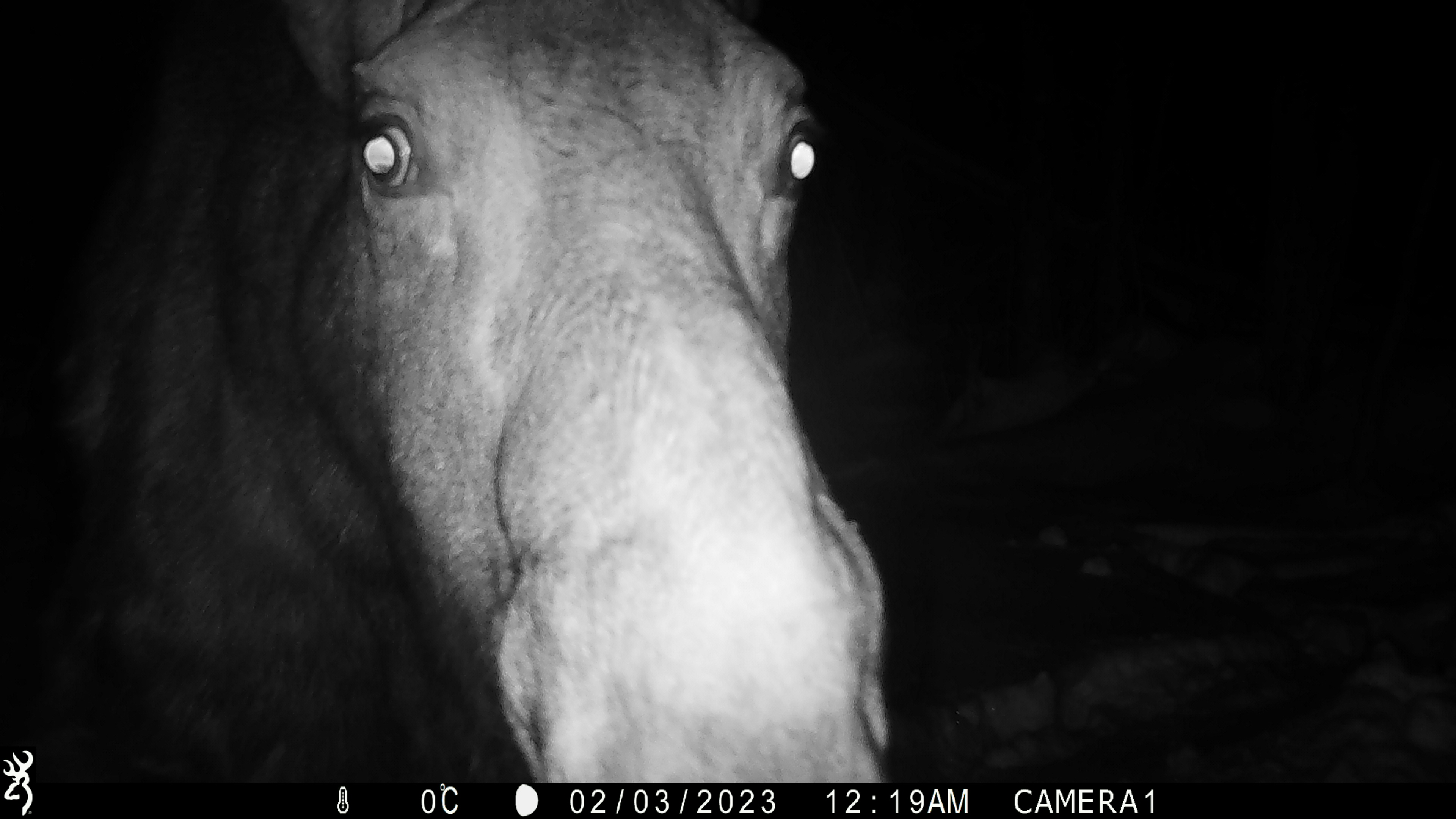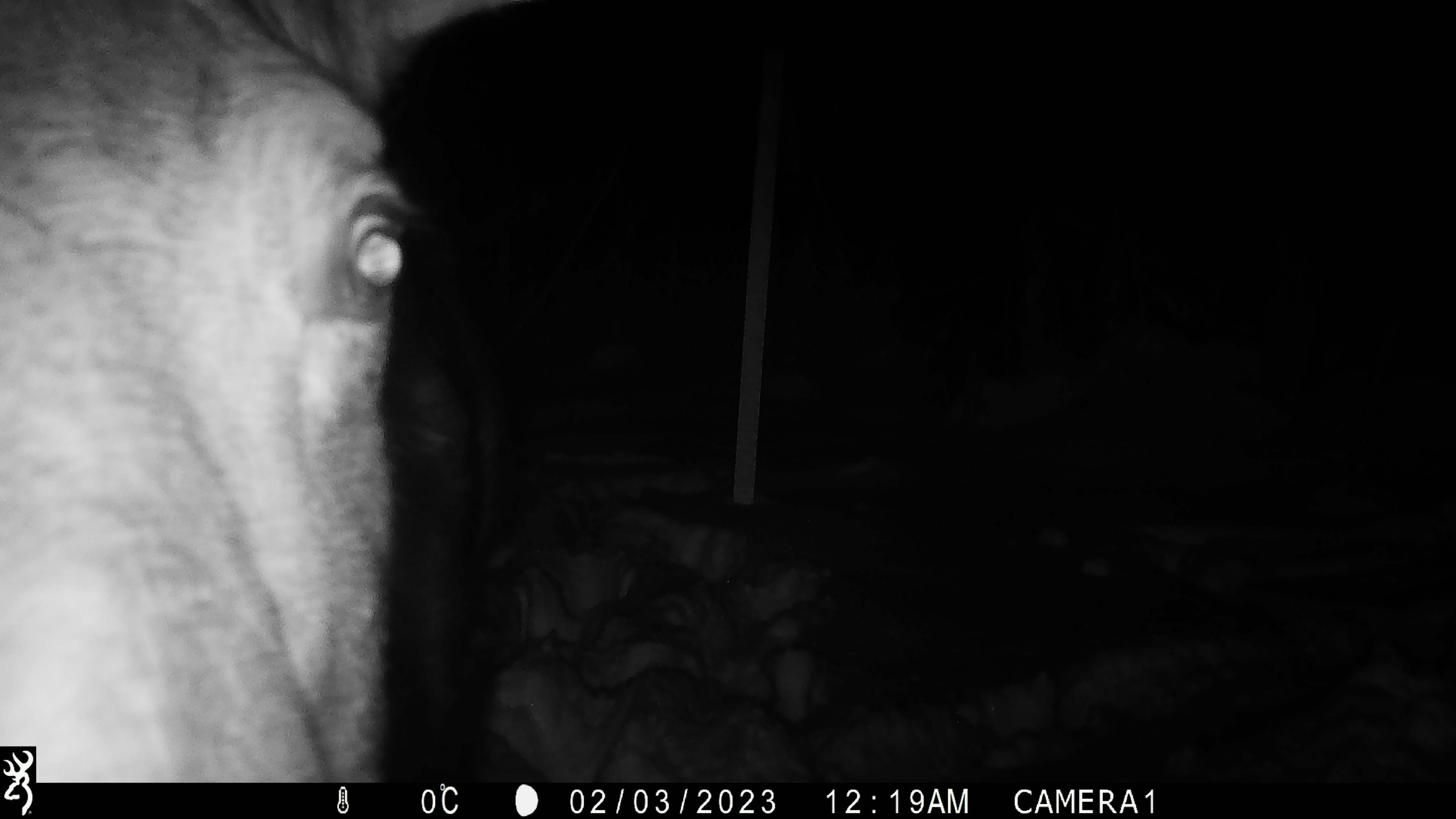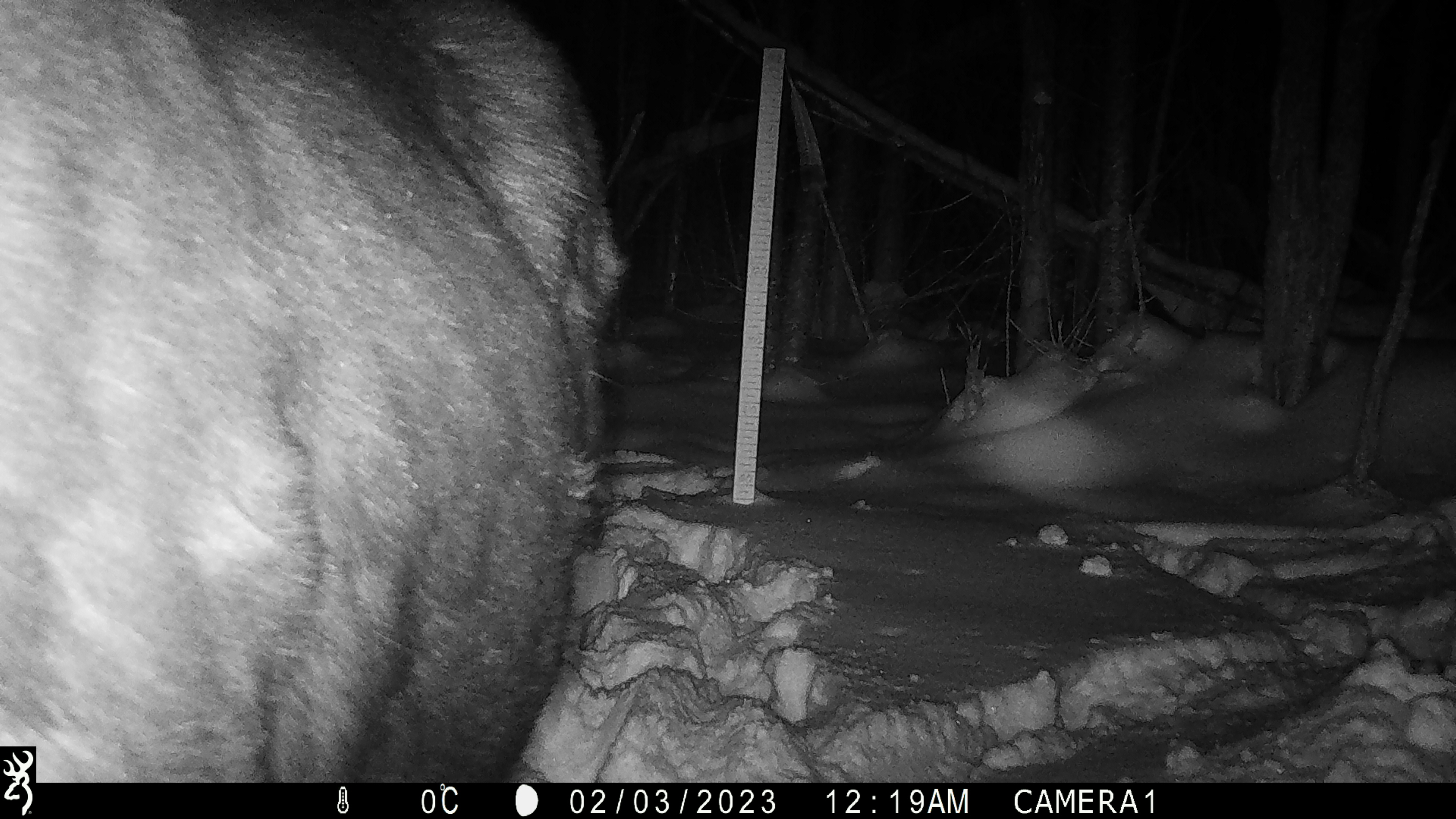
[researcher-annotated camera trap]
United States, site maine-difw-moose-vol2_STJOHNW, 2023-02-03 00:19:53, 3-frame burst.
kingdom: Animalia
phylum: Chordata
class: Mammalia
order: Artiodactyla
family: Cervidae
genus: Alces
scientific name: Alces alces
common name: moose